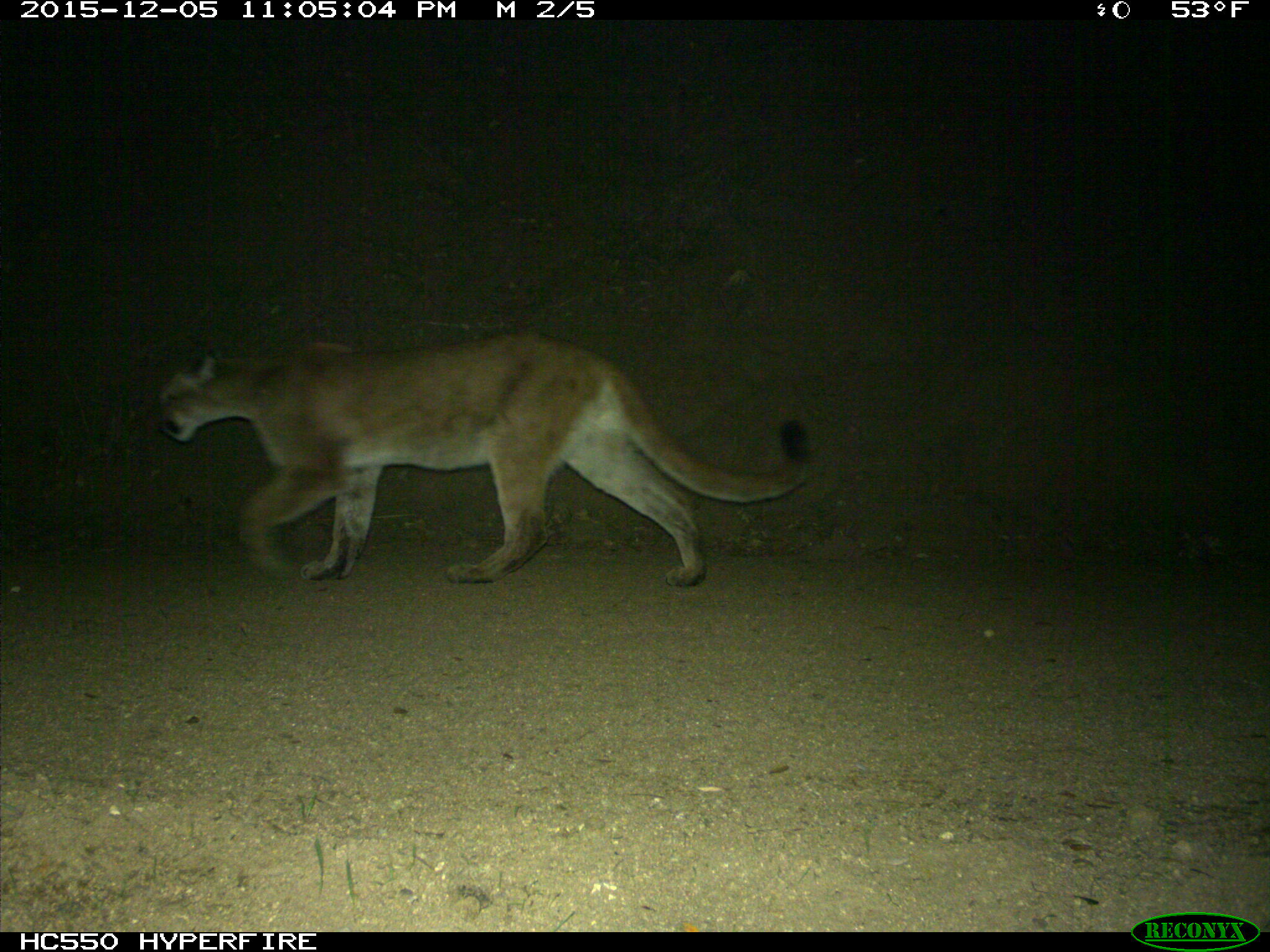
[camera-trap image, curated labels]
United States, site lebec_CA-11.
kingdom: Animalia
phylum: Chordata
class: Mammalia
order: Carnivora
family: Felidae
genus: Puma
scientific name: Puma concolor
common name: mountain lion